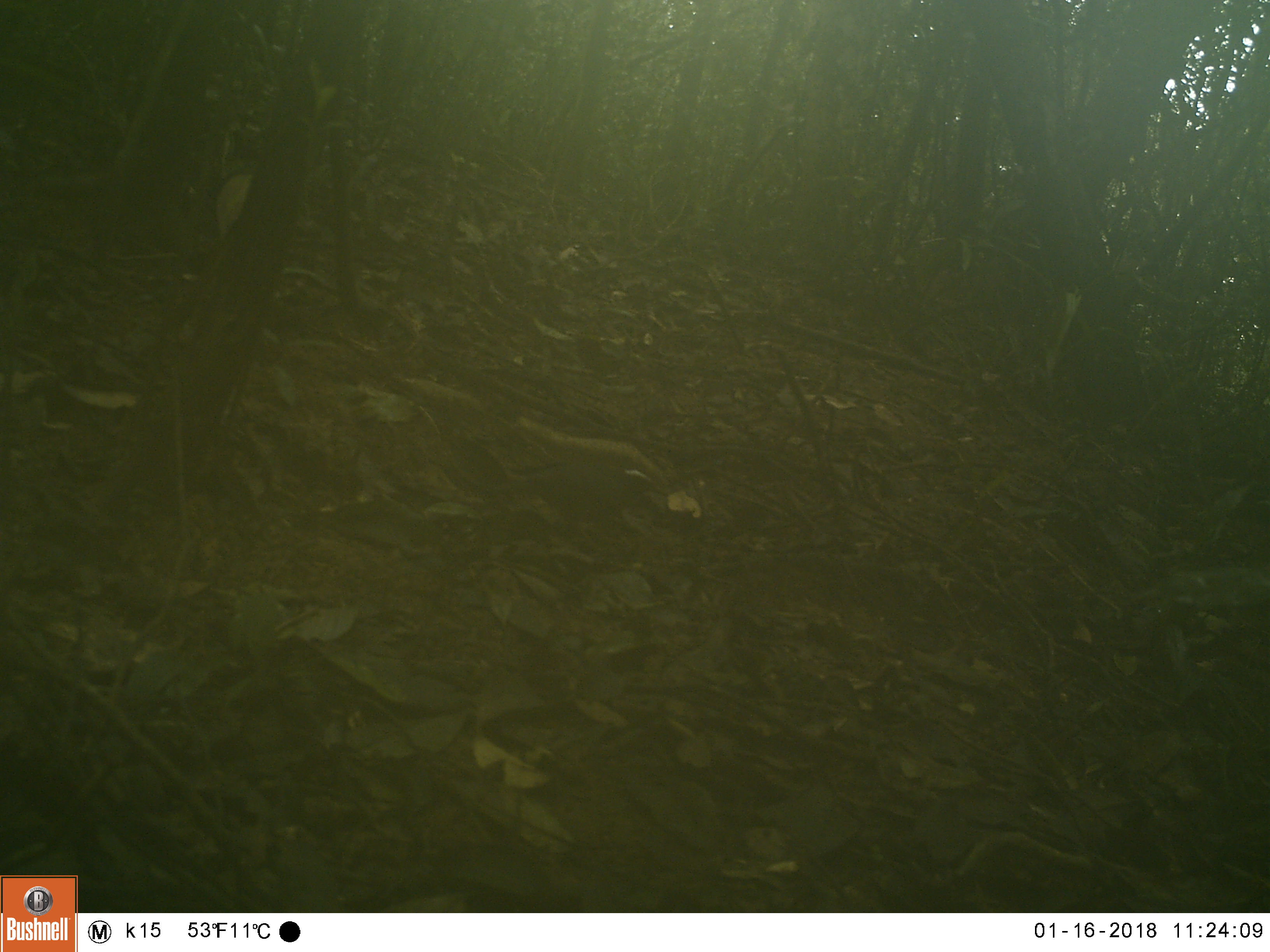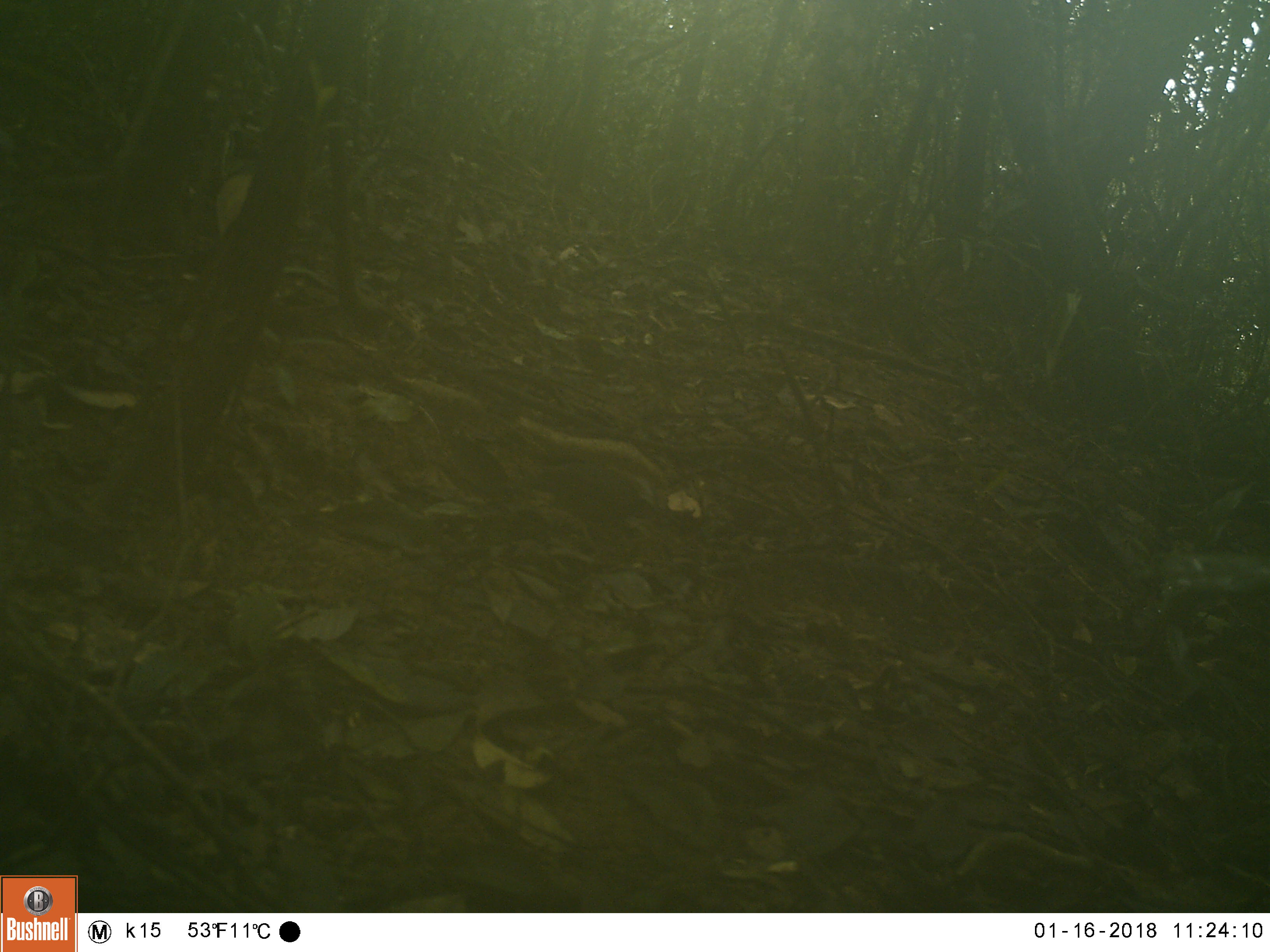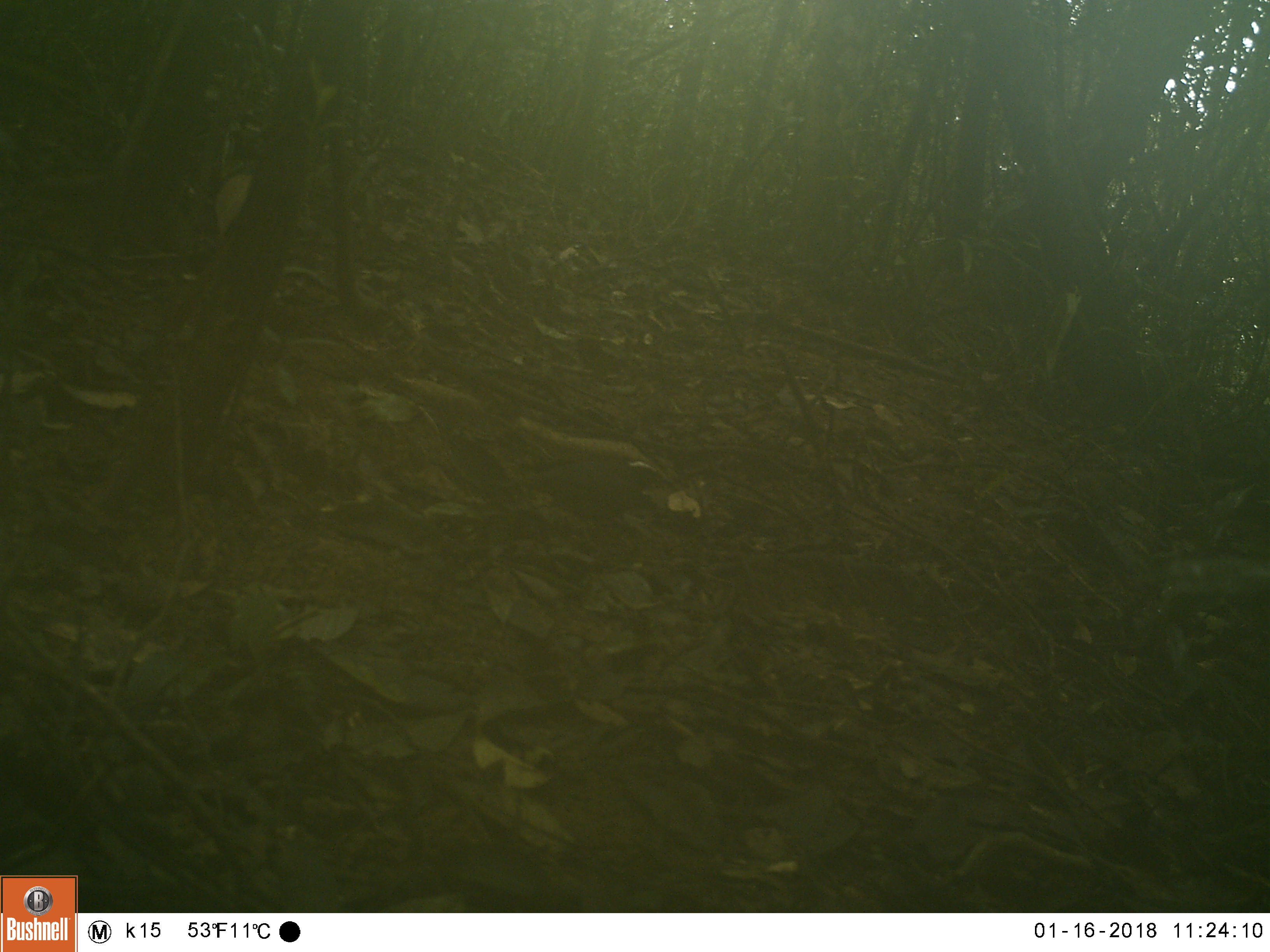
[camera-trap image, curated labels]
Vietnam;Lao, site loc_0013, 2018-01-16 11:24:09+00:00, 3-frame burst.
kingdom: Animalia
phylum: Chordata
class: Aves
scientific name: Aves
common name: bird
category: unidentified bird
Unidentified bird (bird) (Aves). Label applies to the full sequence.